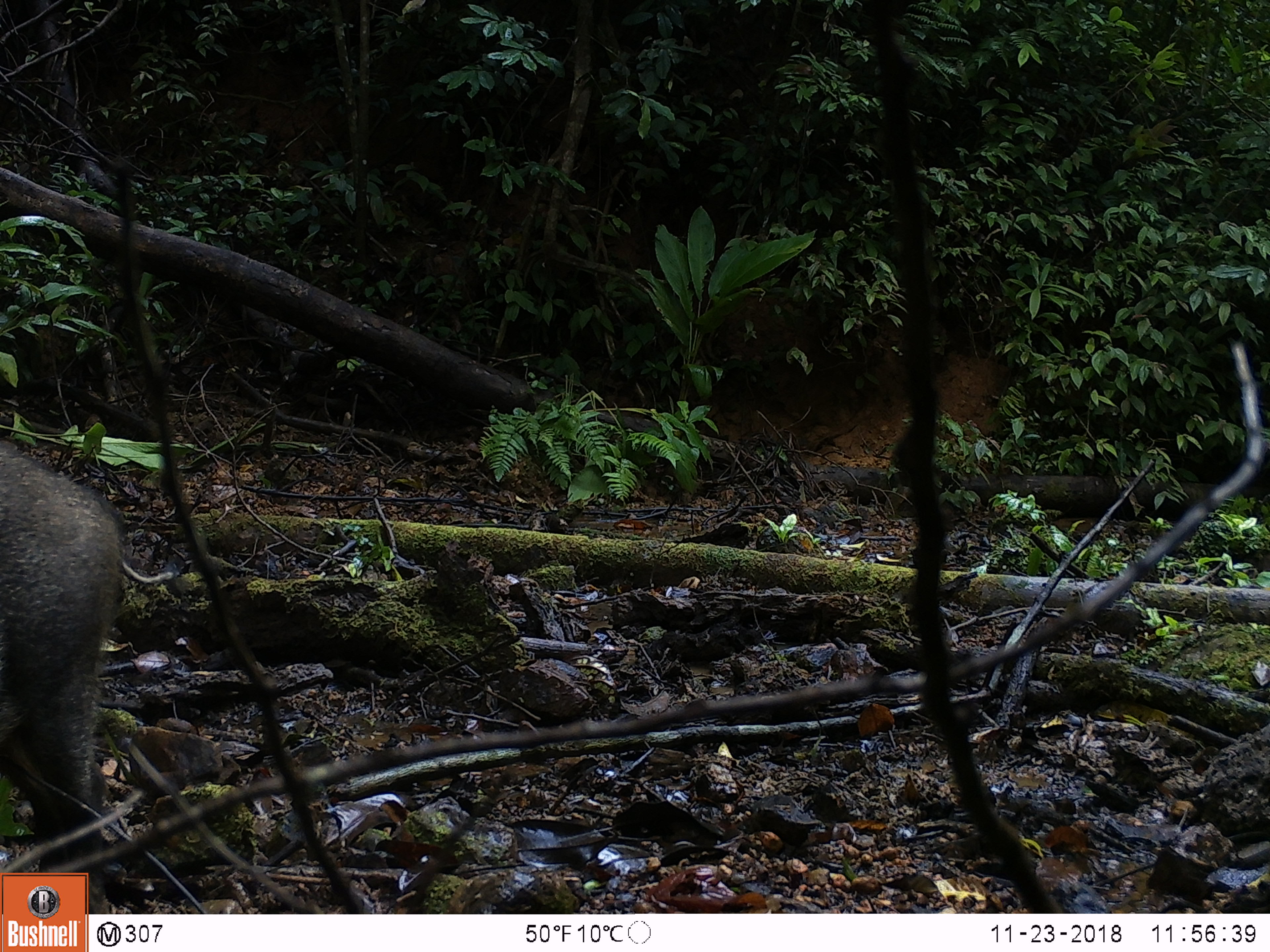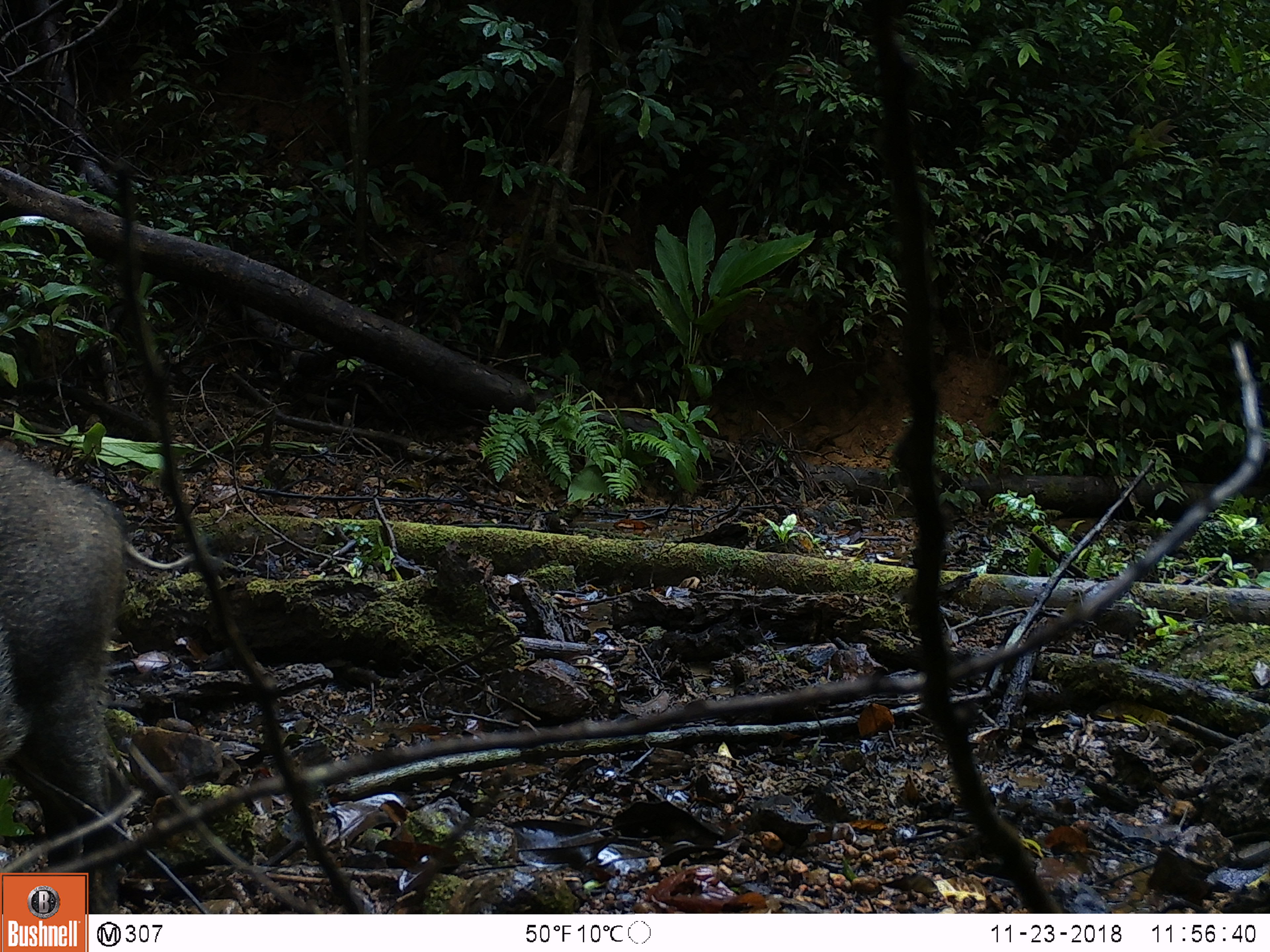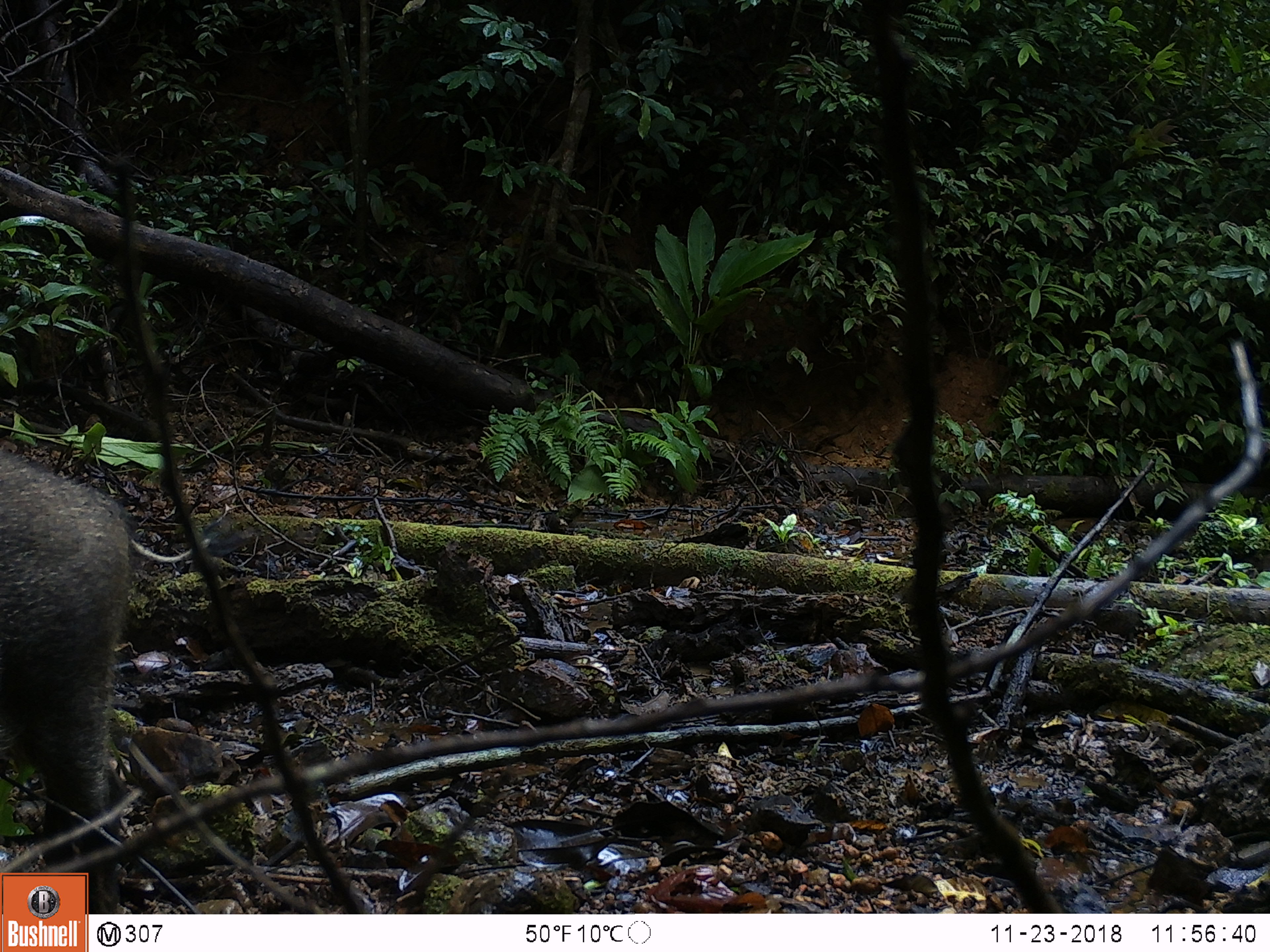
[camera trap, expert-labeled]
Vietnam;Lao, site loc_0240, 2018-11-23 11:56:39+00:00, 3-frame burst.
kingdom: Animalia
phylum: Chordata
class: Mammalia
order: Artiodactyla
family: Suidae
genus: Sus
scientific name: Sus scrofa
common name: eurasian wild pig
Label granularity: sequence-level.